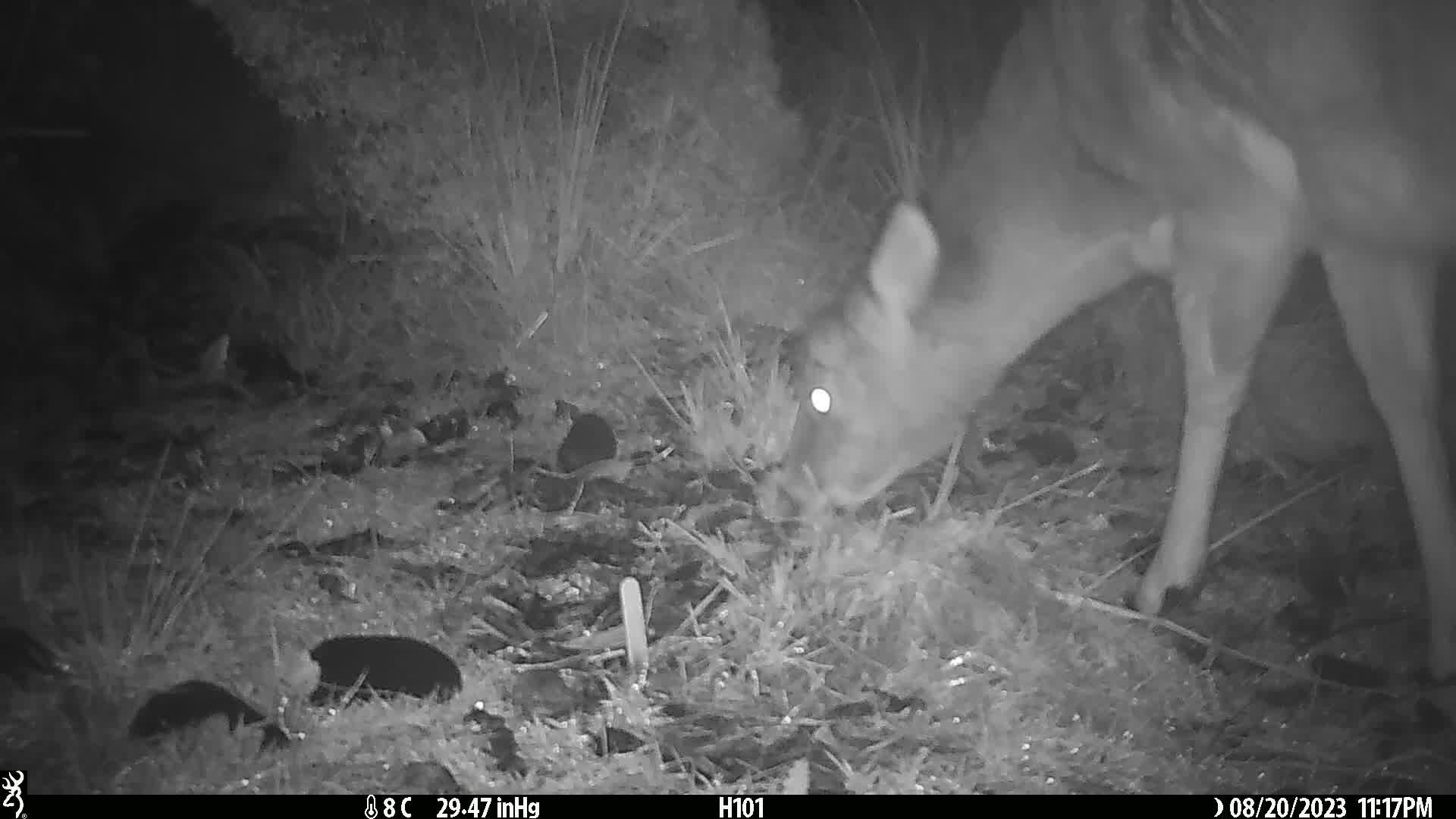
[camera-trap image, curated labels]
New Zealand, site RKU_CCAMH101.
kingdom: Animalia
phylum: Chordata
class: Mammalia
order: Artiodactyla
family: Cervidae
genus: Odocoileus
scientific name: Odocoileus virginianus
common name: white-tailed deer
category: white tailed deer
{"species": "white tailed deer (white-tailed deer) (Odocoileus virginianus)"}